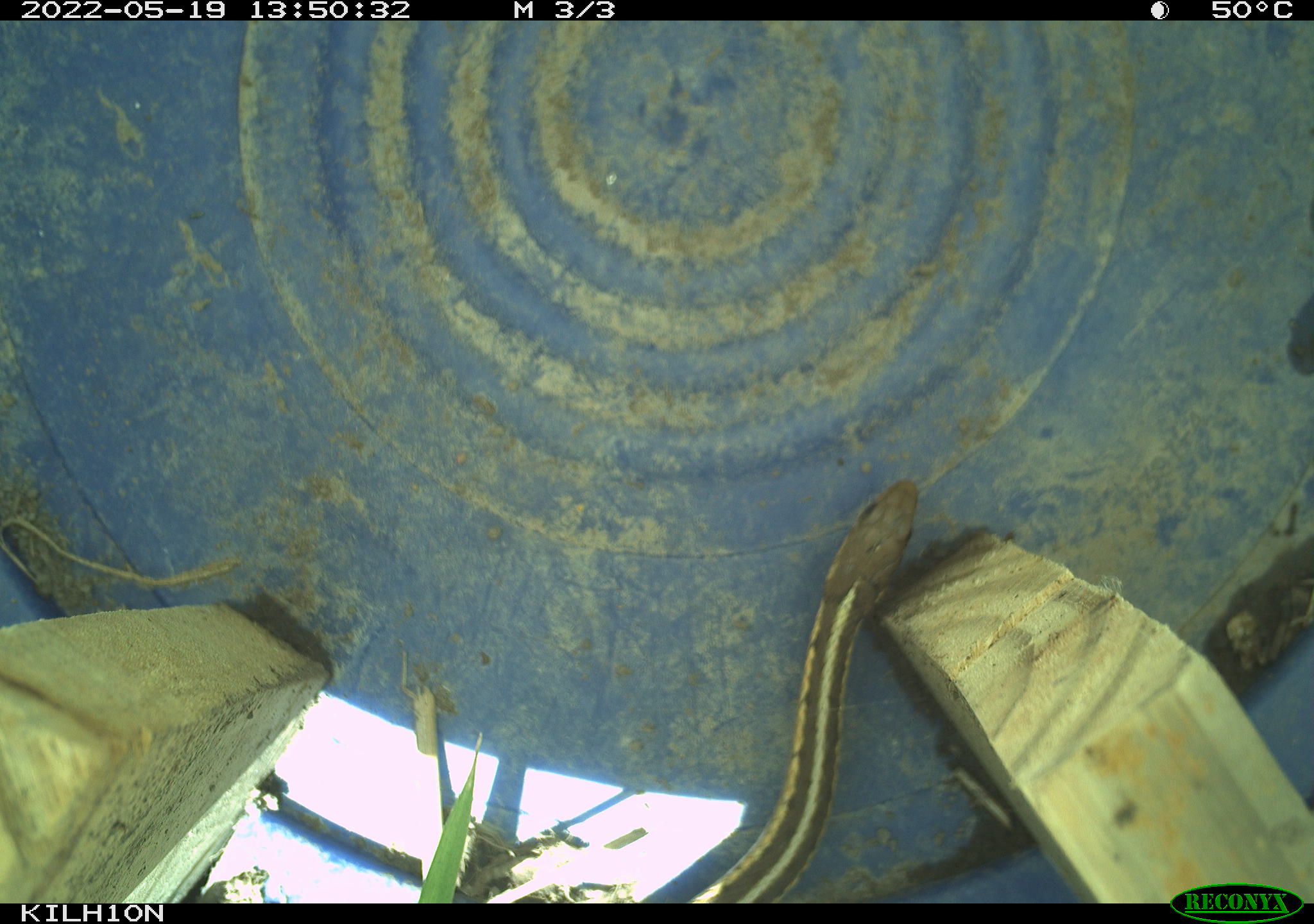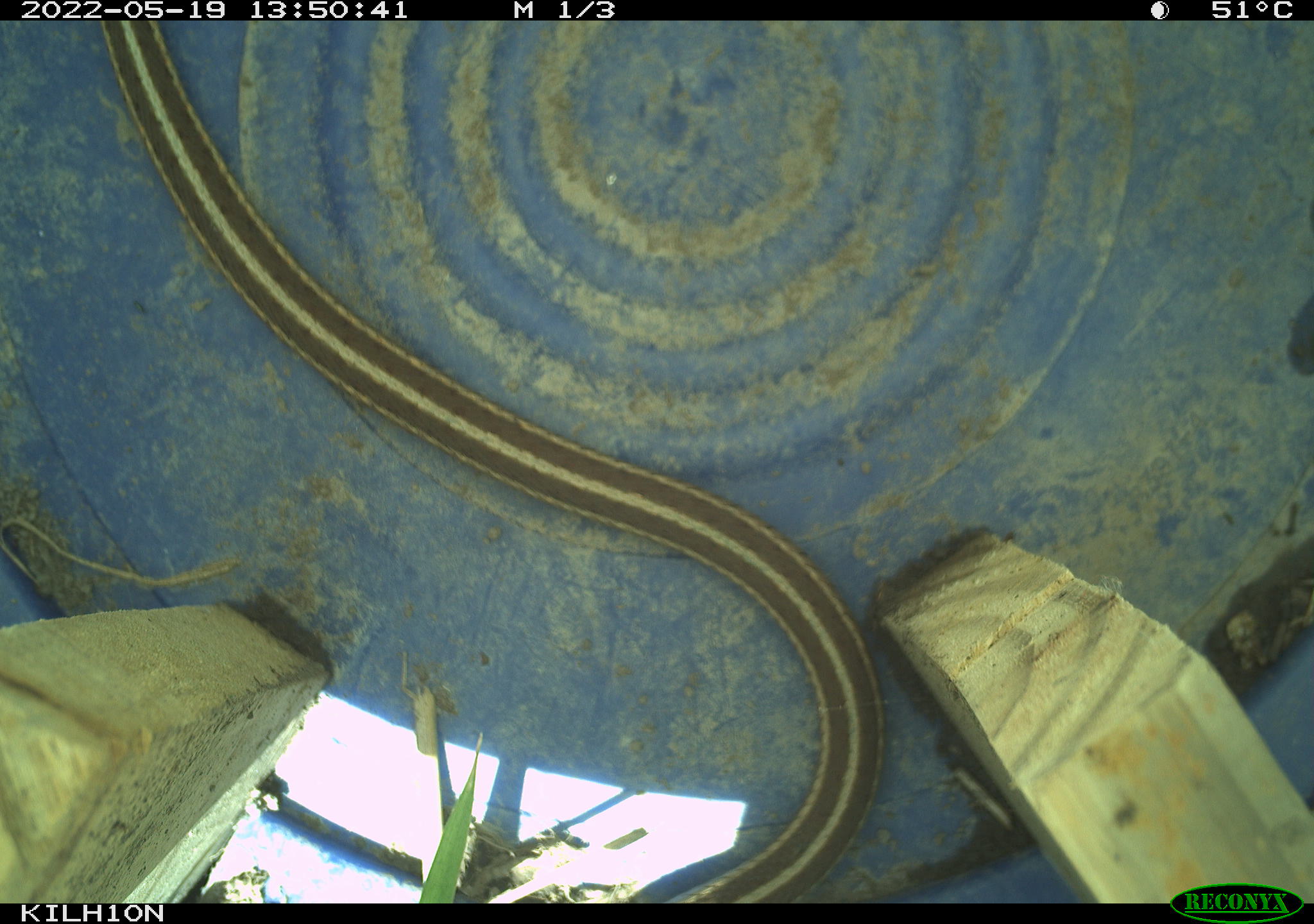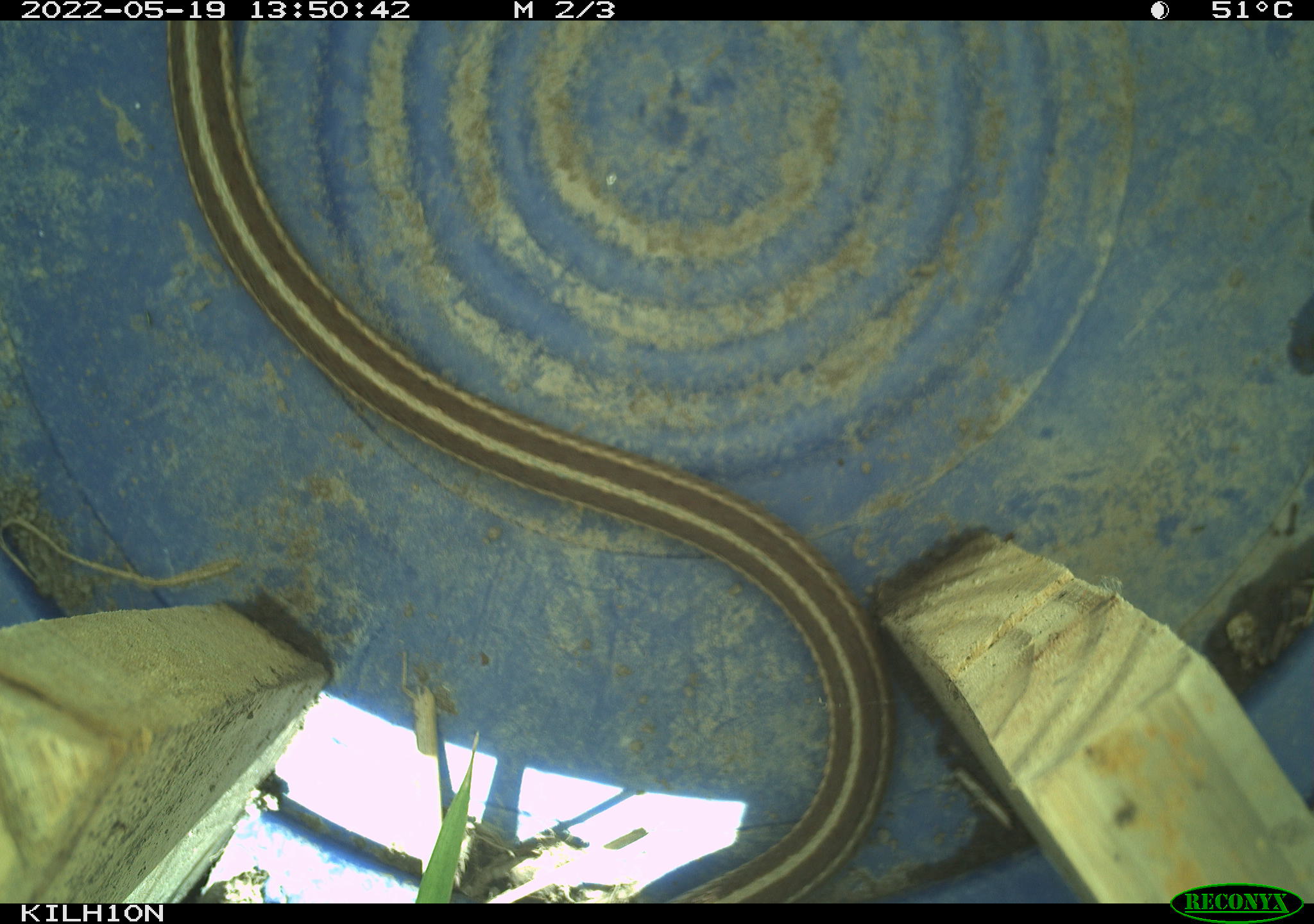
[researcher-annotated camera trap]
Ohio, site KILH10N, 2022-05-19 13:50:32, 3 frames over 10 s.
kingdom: Animalia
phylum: Chordata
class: Reptilia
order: Squamata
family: Colubridae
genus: Thamnophis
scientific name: Thamnophis sirtalis sirtalis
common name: eastern gartersnake